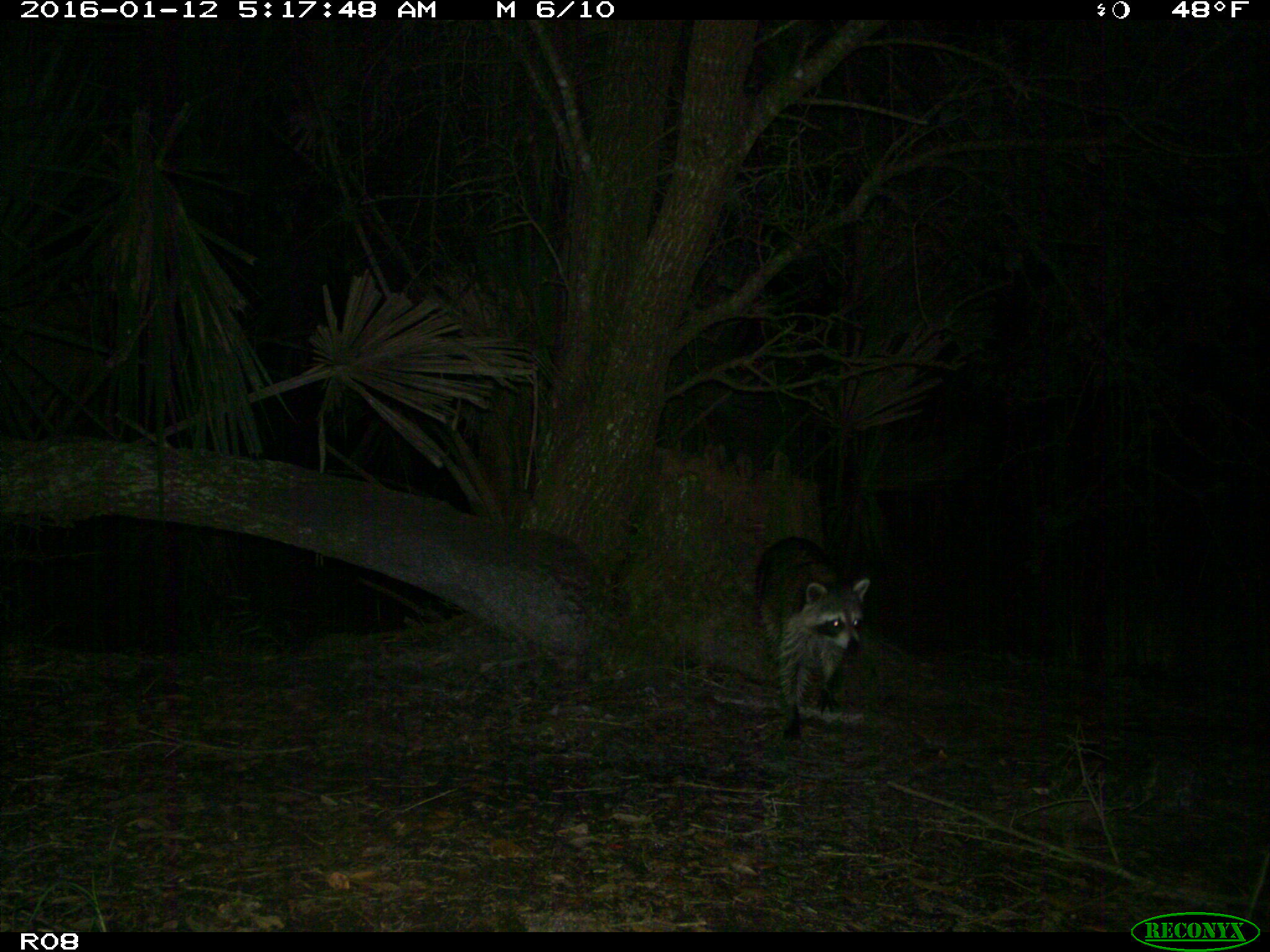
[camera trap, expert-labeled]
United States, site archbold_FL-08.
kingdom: Animalia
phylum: Chordata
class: Mammalia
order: Carnivora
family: Procyonidae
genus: Procyon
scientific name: Procyon lotor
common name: common raccoon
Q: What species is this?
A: Procyon lotor (common raccoon).